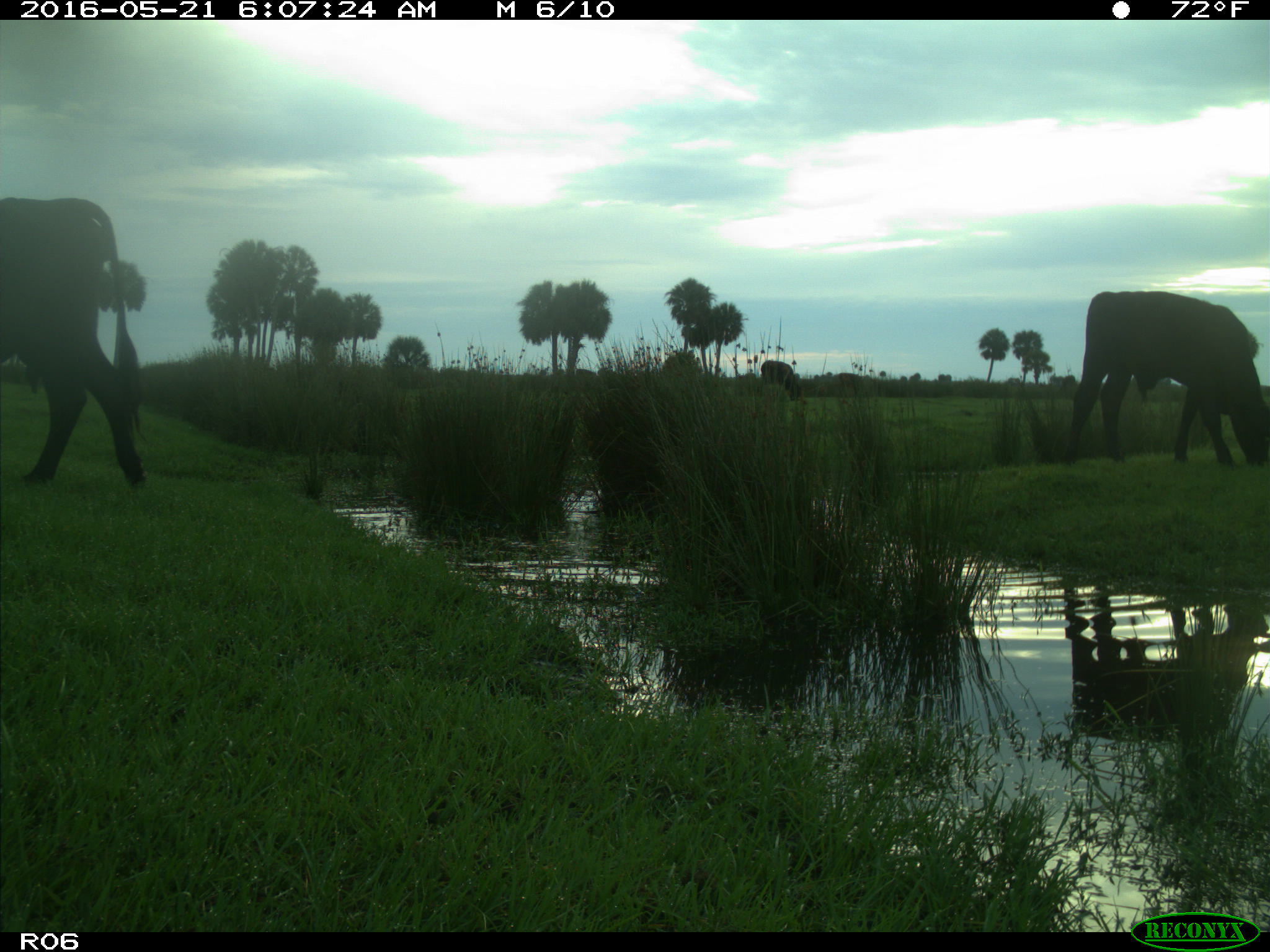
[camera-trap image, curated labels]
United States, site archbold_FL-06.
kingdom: Animalia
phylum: Chordata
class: Mammalia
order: Artiodactyla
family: Bovidae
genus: Bos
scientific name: Bos taurus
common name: domestic cow